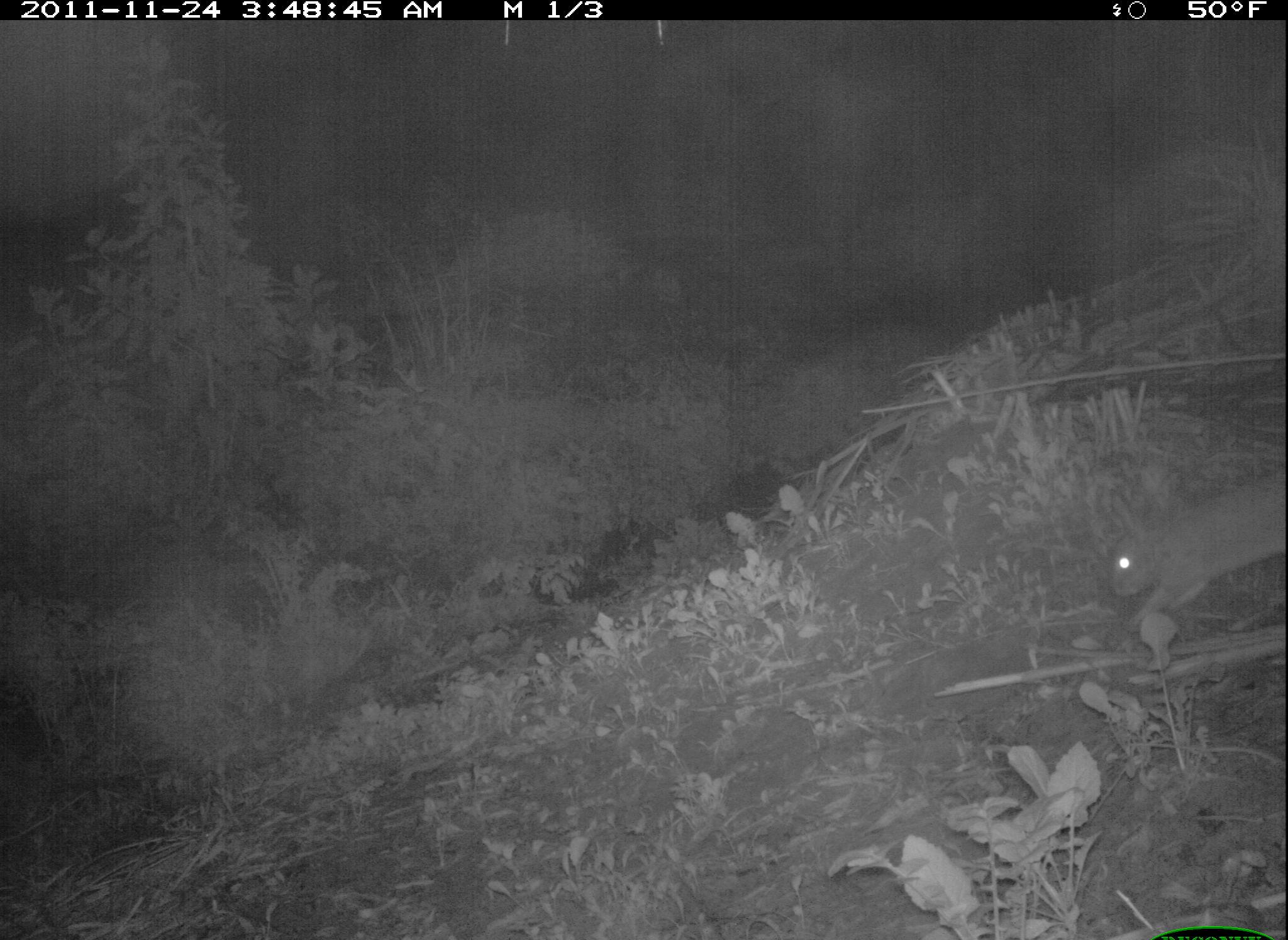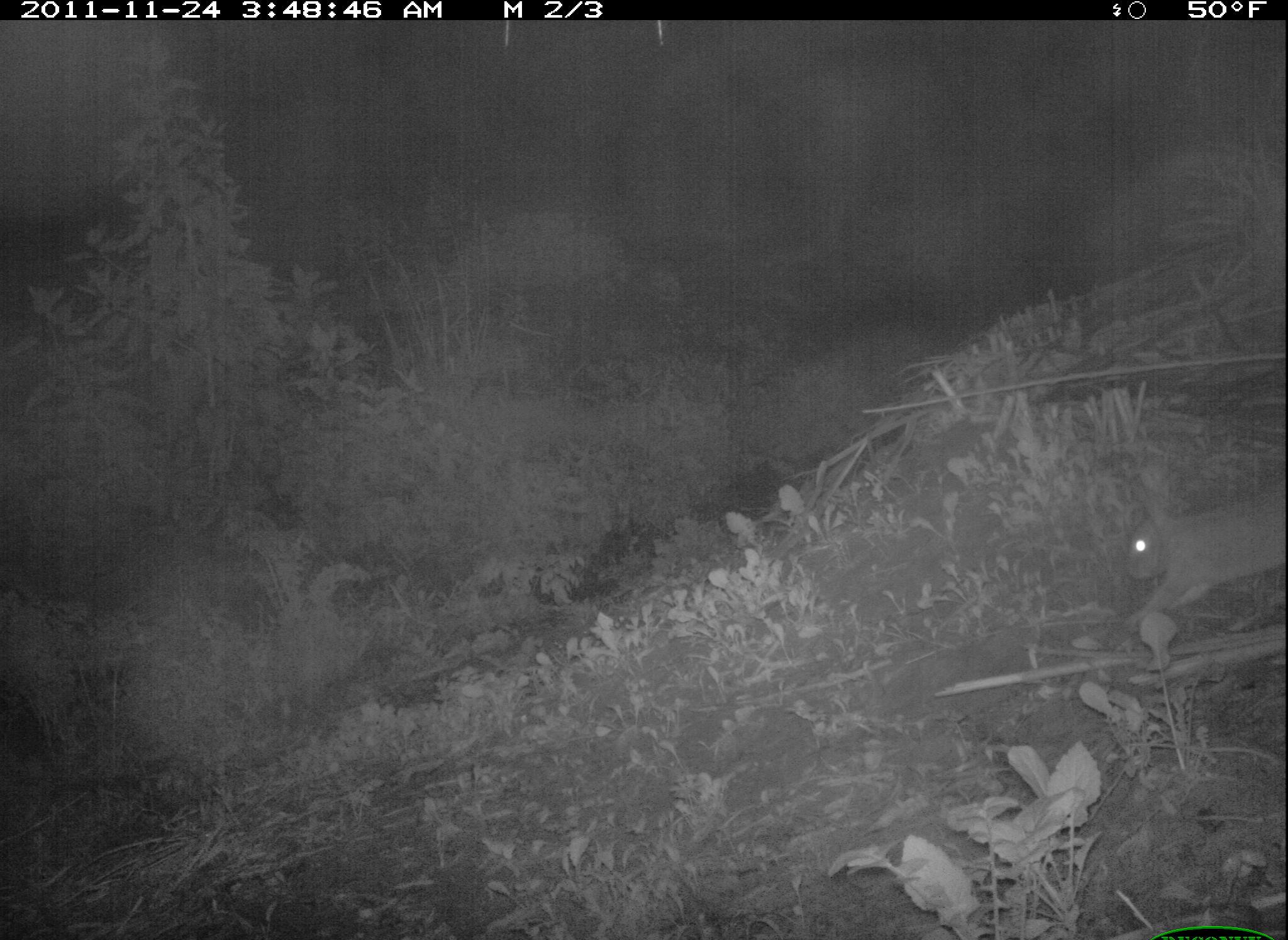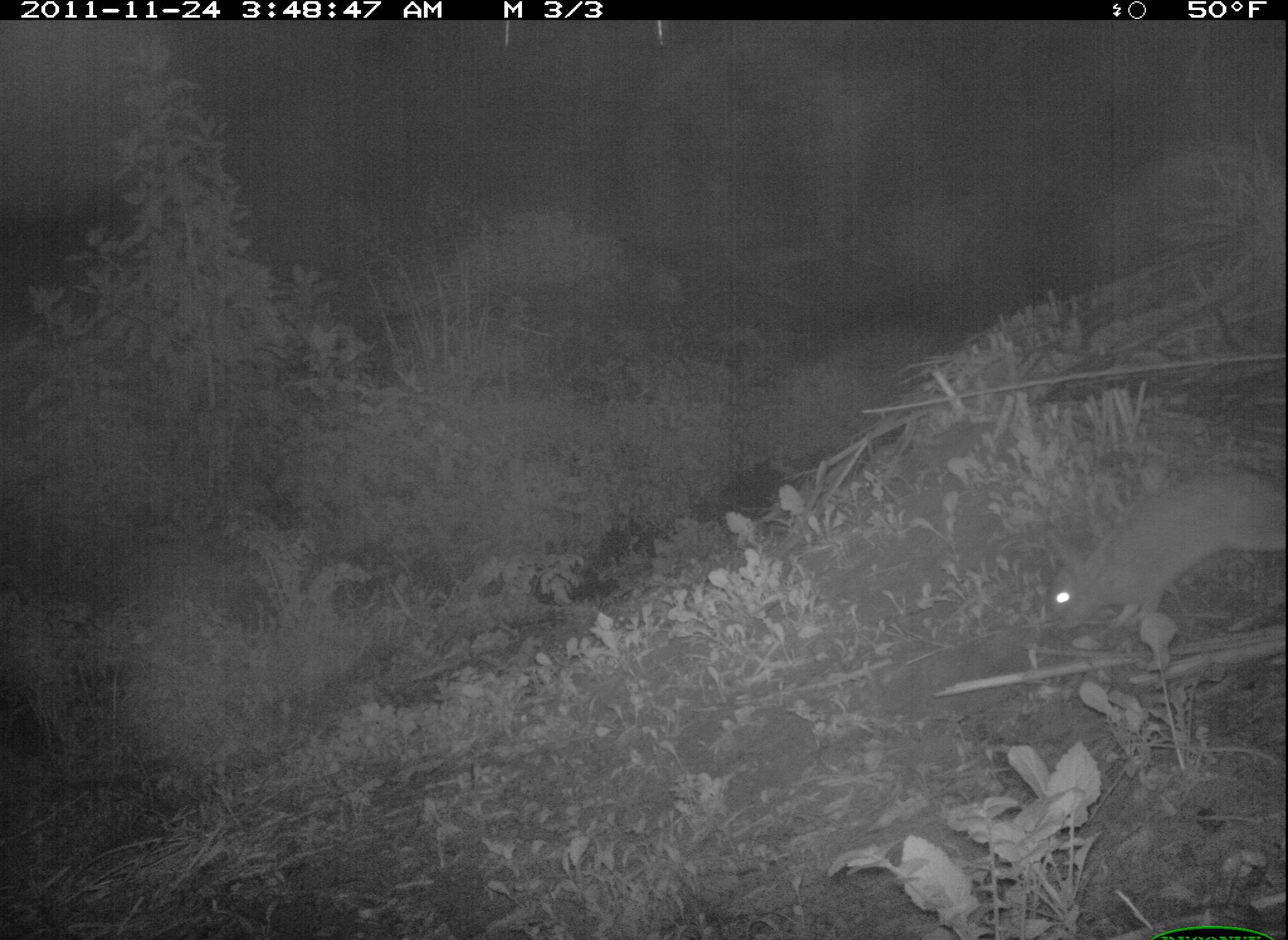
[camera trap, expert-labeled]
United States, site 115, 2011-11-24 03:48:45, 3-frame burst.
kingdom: Animalia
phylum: Chordata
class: Mammalia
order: Lagomorpha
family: Leporidae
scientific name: Leporidae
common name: rabbits and hares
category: rabbit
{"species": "rabbit (rabbits and hares) (Leporidae)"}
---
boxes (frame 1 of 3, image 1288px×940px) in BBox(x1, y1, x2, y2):
rabbit: BBox(1095, 469, 1283, 638)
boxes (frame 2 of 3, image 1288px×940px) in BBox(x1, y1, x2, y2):
rabbit: BBox(1106, 453, 1286, 644)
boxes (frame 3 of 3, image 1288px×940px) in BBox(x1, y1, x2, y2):
rabbit: BBox(1042, 449, 1287, 639)